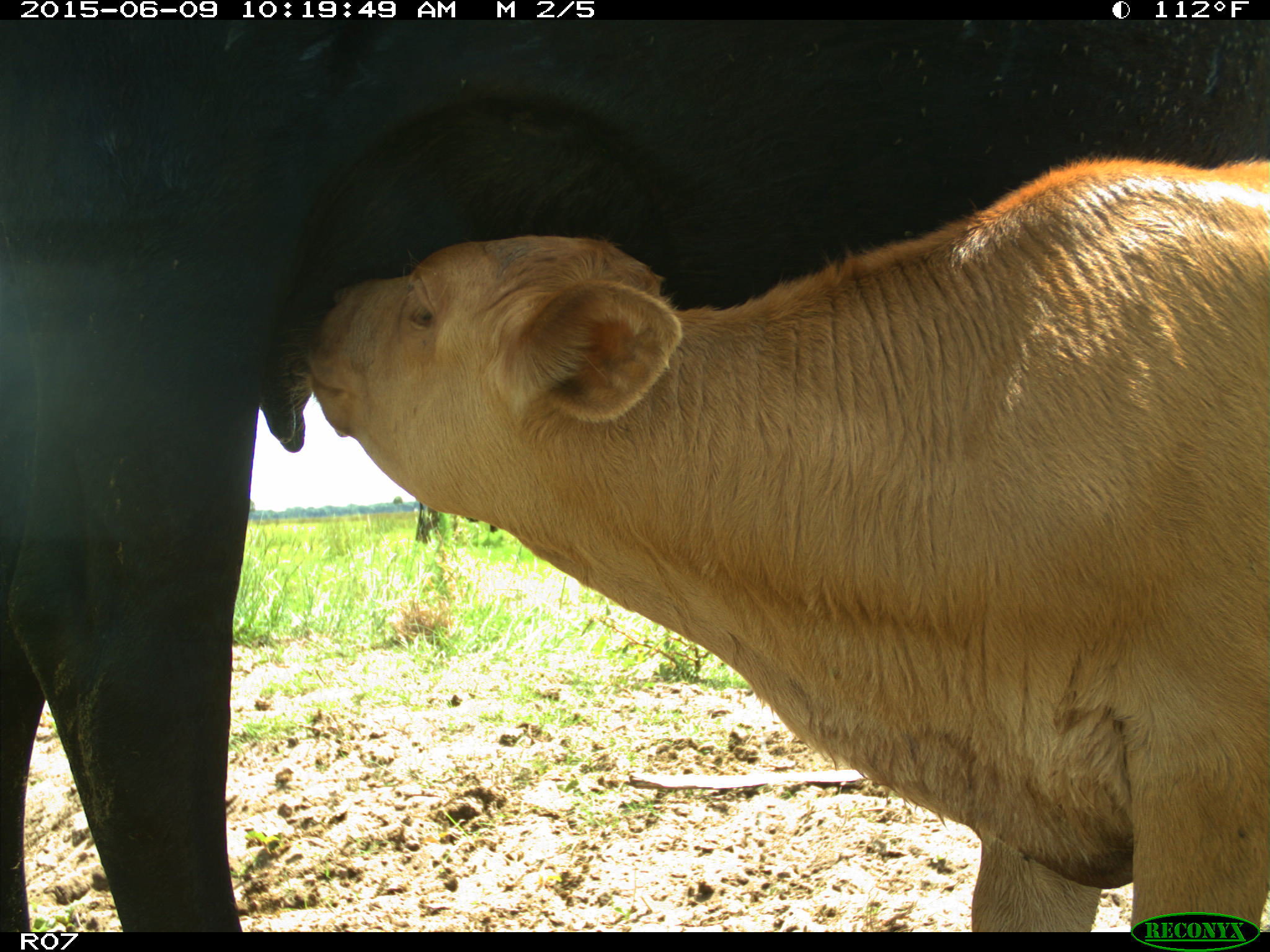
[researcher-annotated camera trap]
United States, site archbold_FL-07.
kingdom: Animalia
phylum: Chordata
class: Mammalia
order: Artiodactyla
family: Bovidae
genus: Bos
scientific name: Bos taurus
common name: domestic cow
Bos taurus (domestic cow).